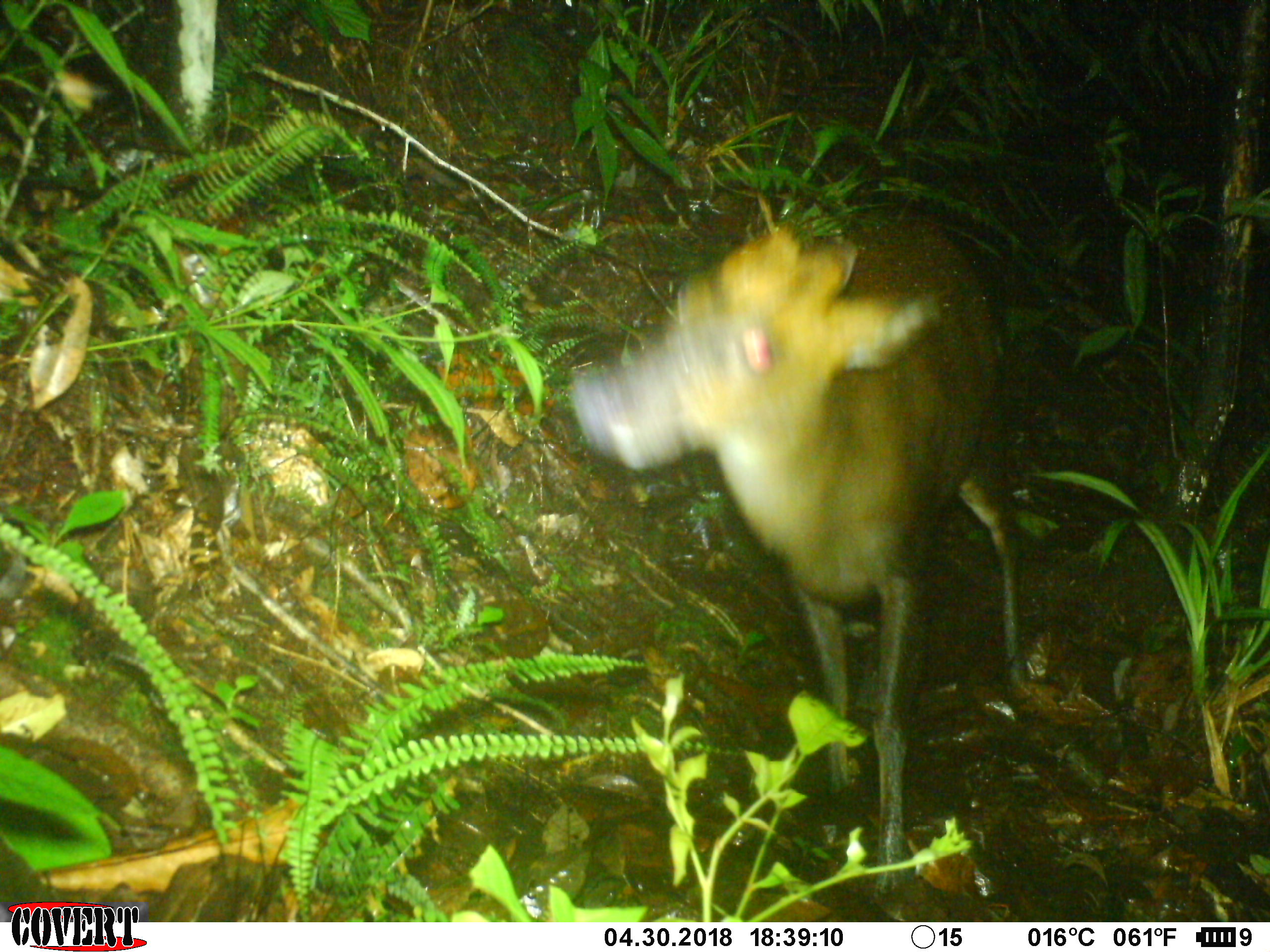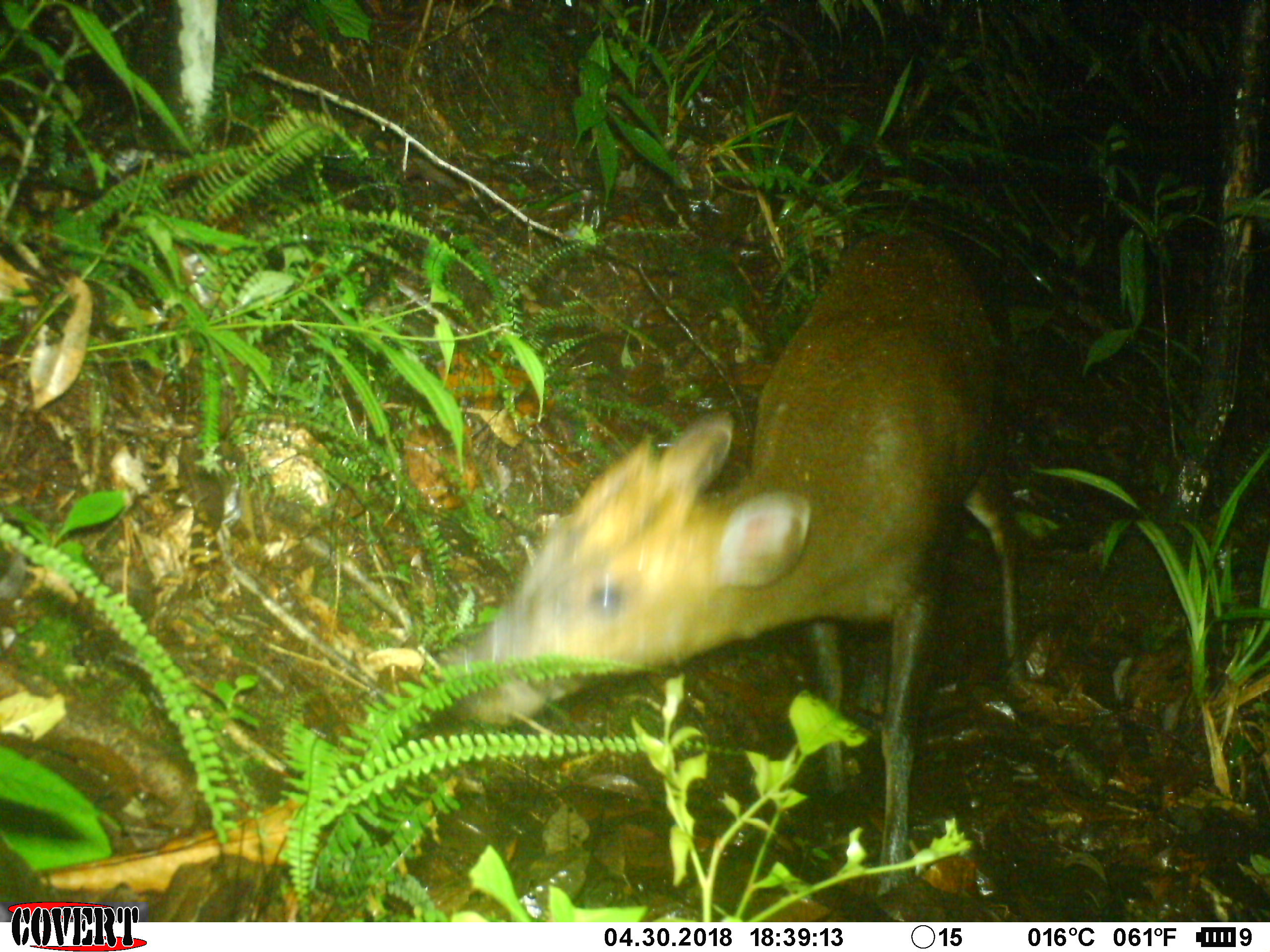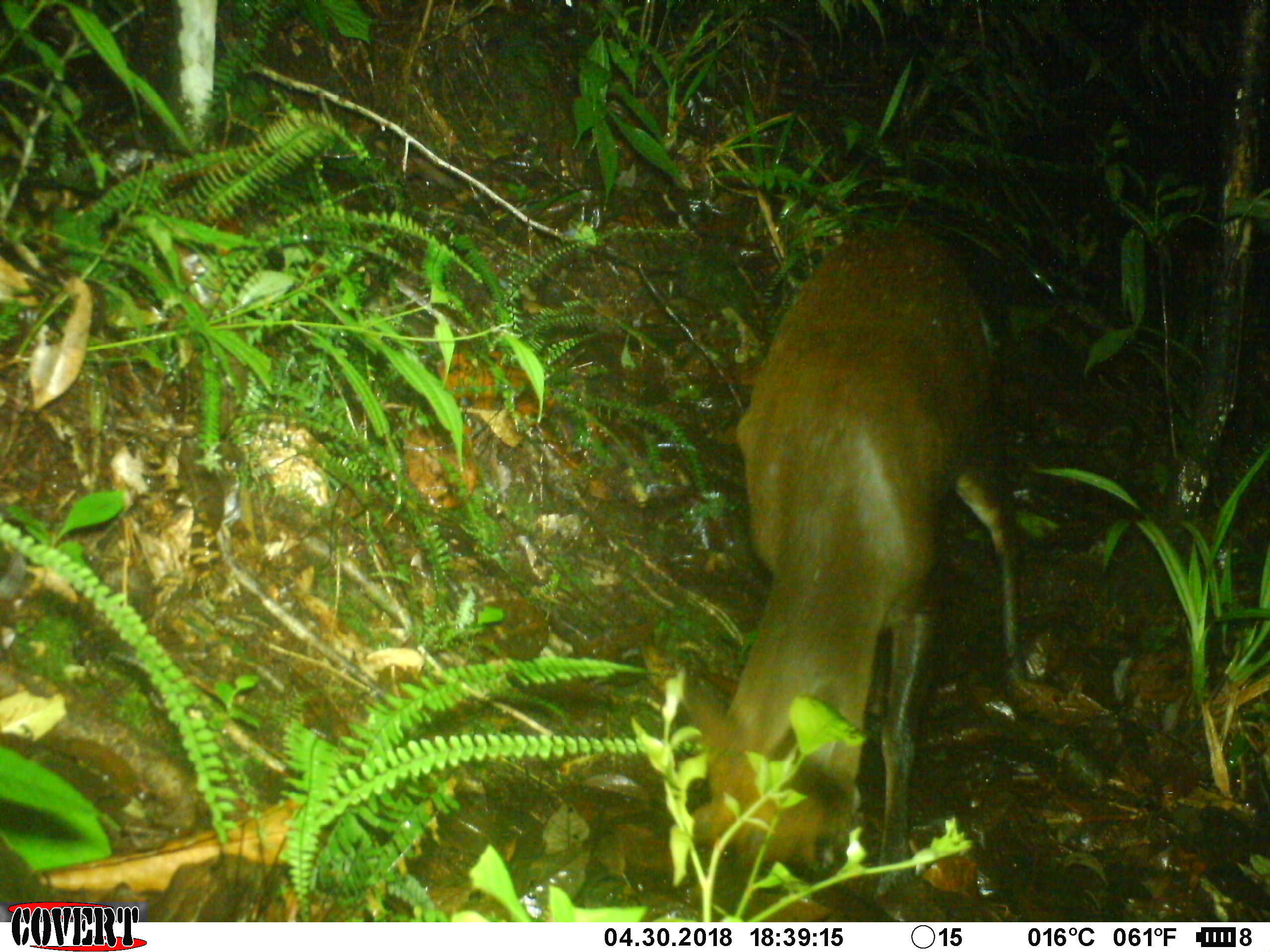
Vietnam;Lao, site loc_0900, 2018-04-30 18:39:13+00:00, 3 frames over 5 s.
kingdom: Animalia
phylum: Chordata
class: Mammalia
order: Artiodactyla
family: Cervidae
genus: Muntiacus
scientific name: Muntiacus rooseveltorum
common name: roosevelt's muntjac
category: roosevelts muntjac group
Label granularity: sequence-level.